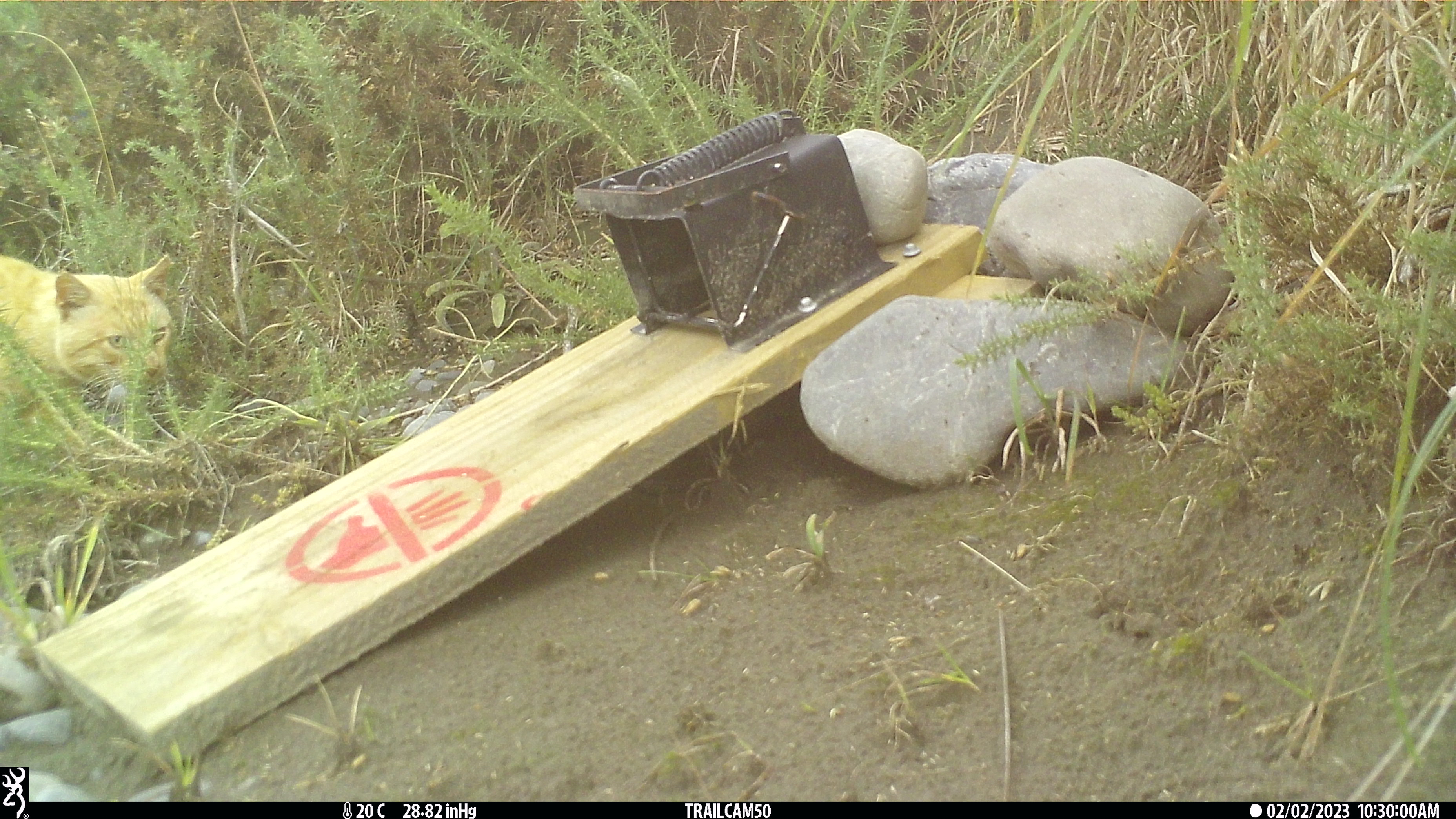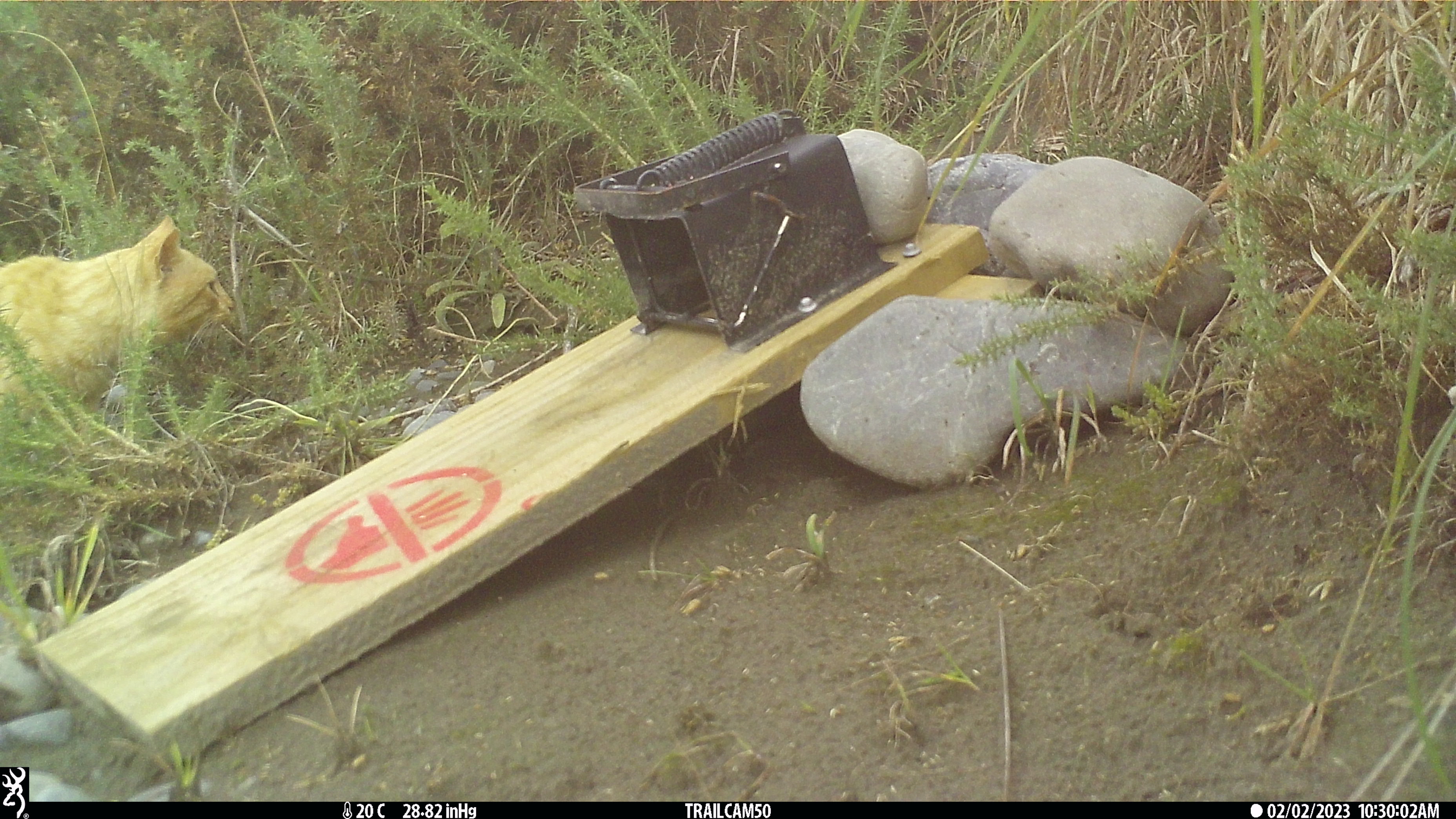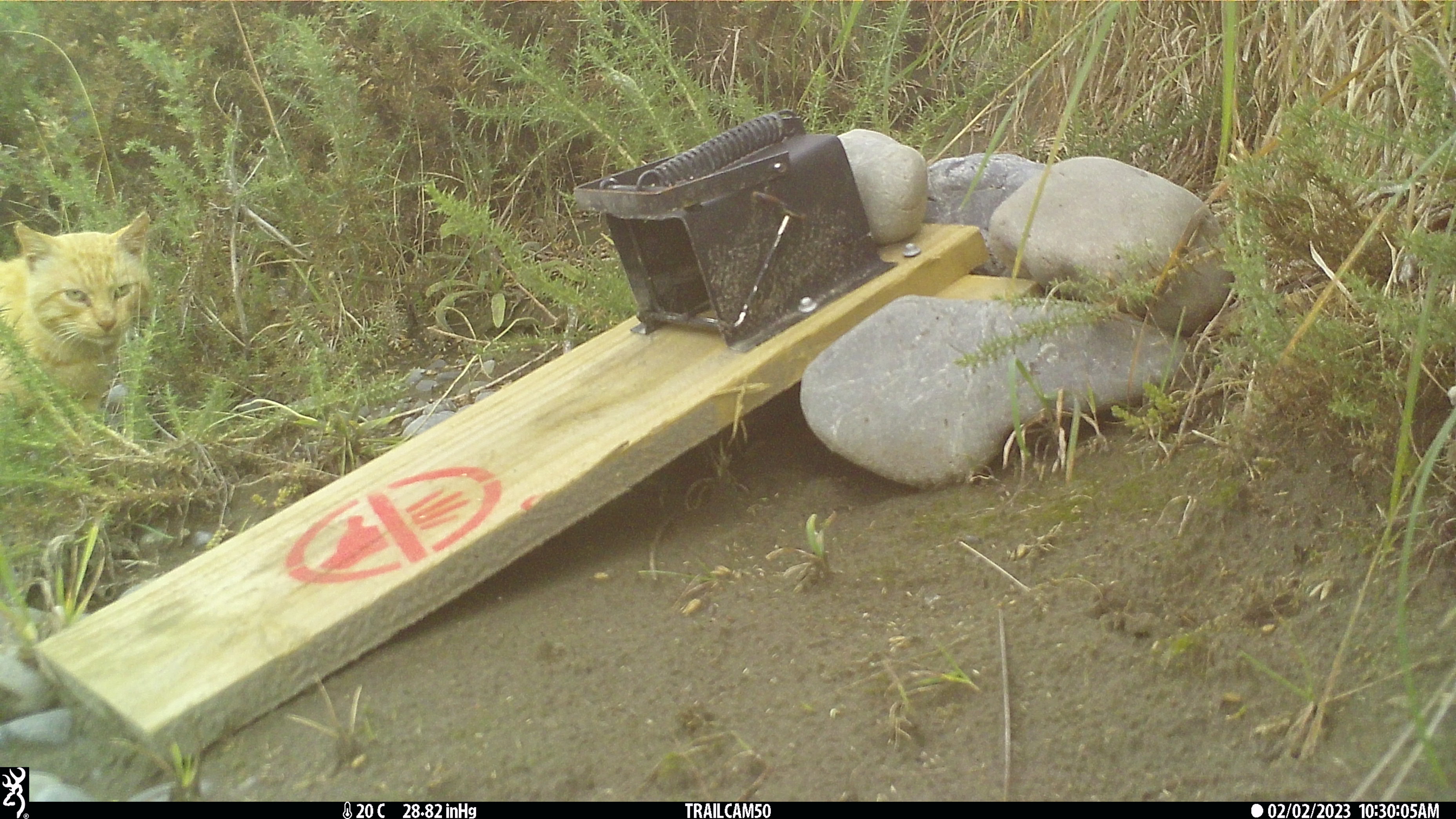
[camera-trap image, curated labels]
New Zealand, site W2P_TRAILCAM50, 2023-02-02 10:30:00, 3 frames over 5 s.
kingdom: Animalia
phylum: Chordata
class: Mammalia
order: Carnivora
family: Felidae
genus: Felis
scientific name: Felis catus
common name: domestic cat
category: cat